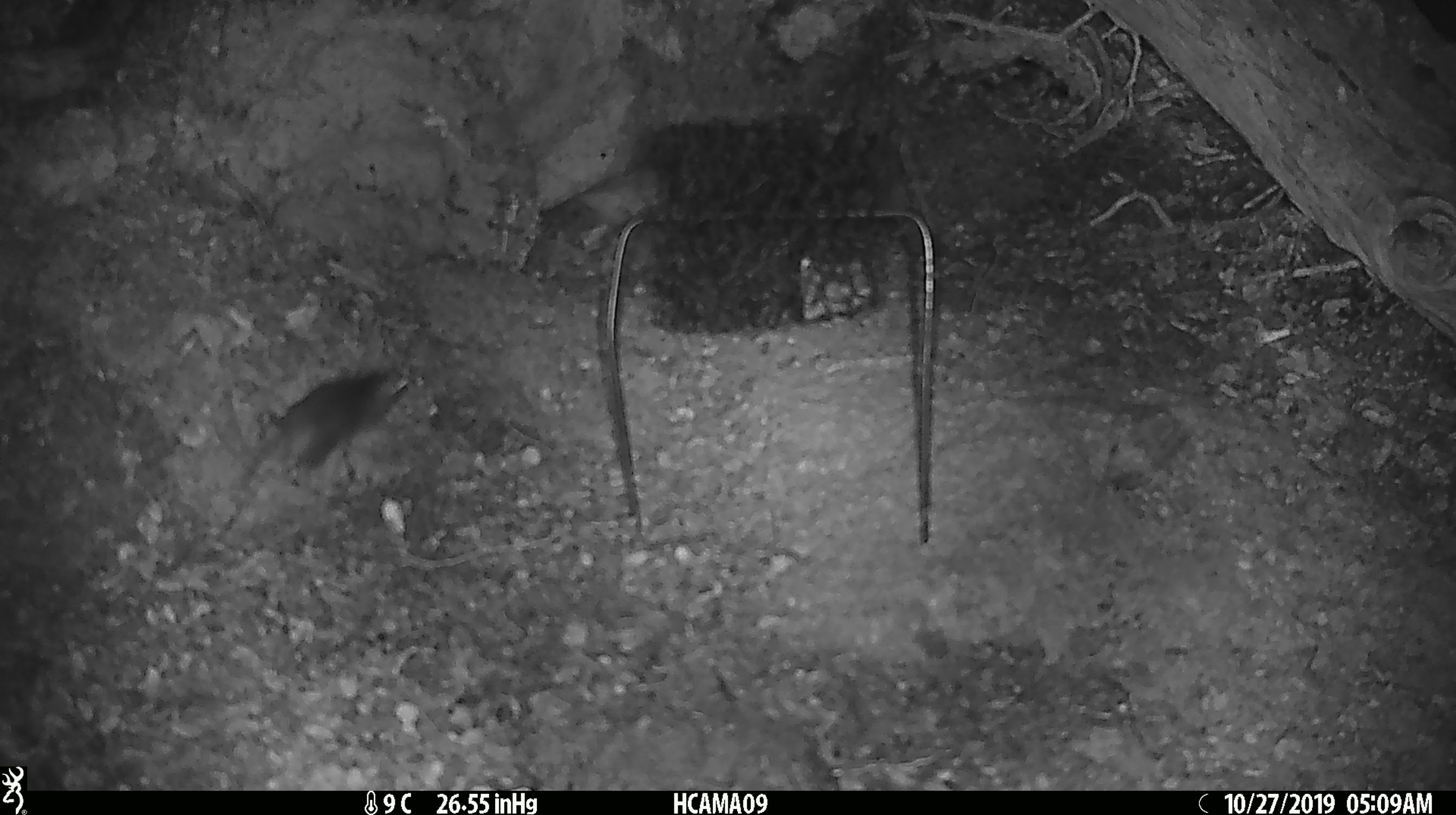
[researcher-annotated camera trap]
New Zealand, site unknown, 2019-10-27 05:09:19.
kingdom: Animalia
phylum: Chordata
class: Mammalia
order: Rodentia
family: Muridae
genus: Mus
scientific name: Mus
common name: mouse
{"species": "mouse (Mus)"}